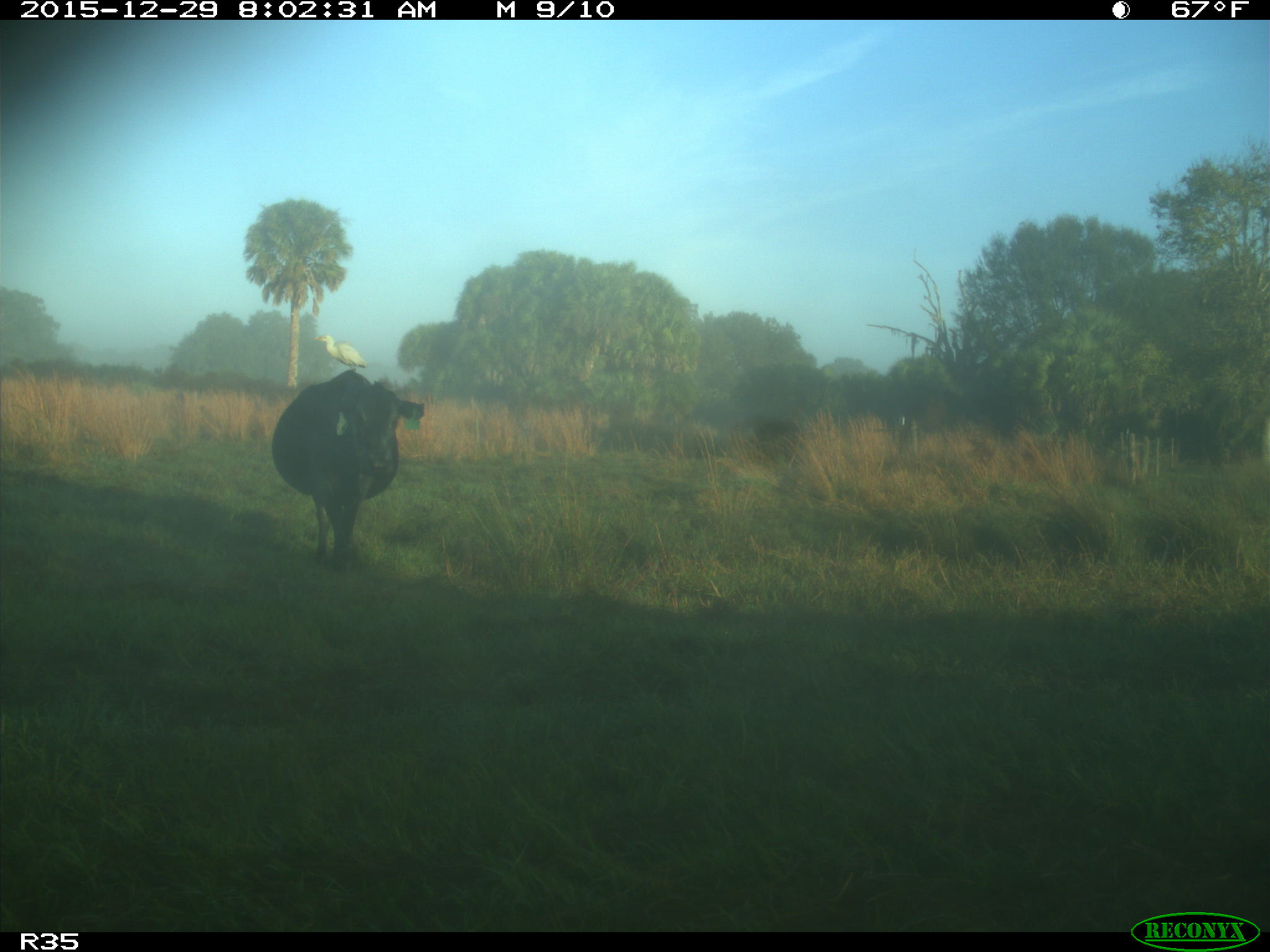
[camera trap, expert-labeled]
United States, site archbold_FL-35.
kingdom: Animalia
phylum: Chordata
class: Mammalia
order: Artiodactyla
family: Bovidae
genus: Bos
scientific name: Bos taurus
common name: domestic cow